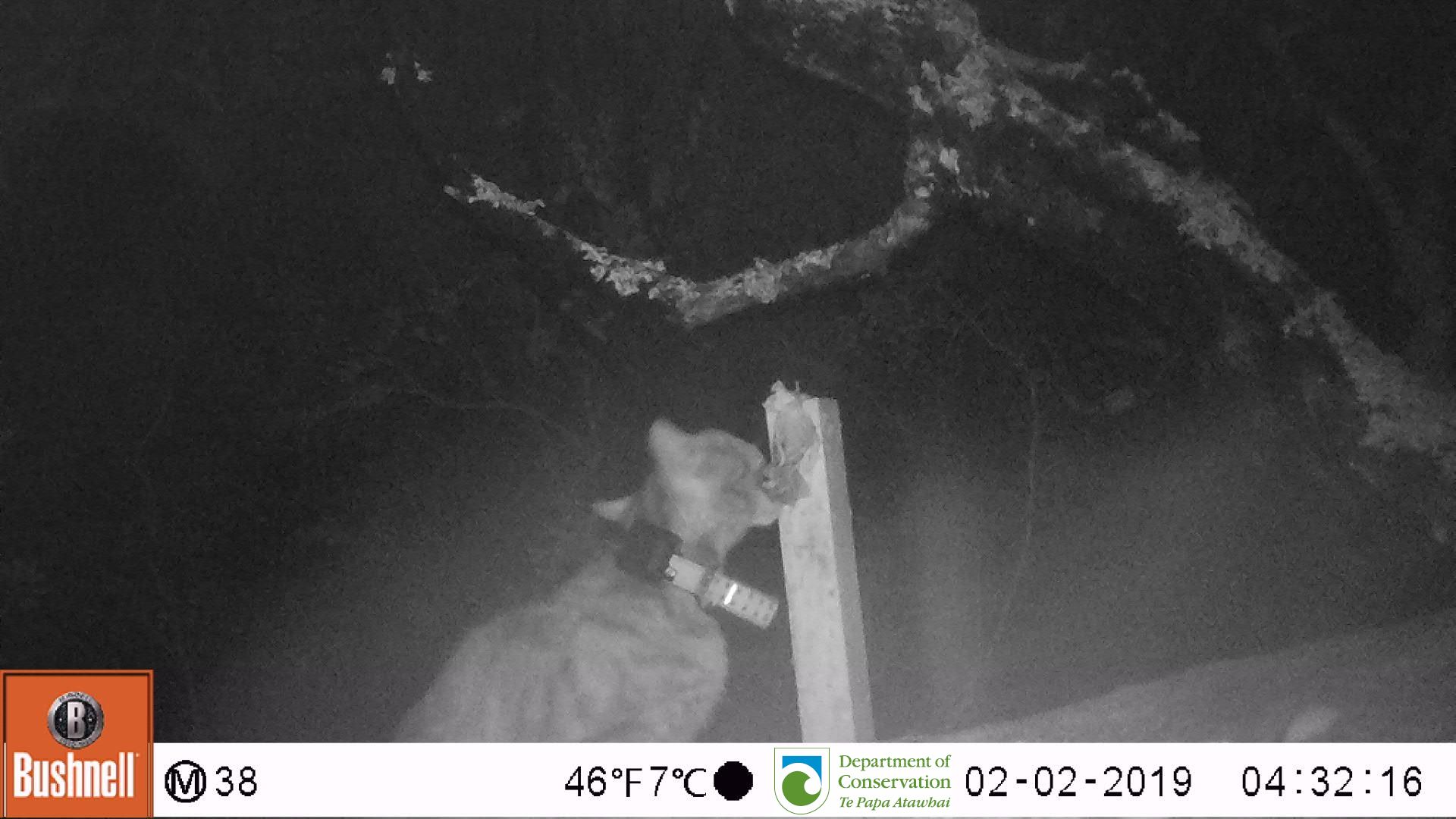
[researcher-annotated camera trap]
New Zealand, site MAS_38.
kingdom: Animalia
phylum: Chordata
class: Mammalia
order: Carnivora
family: Felidae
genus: Felis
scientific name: Felis catus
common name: domestic cat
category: cat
Cat (domestic cat) (Felis catus).